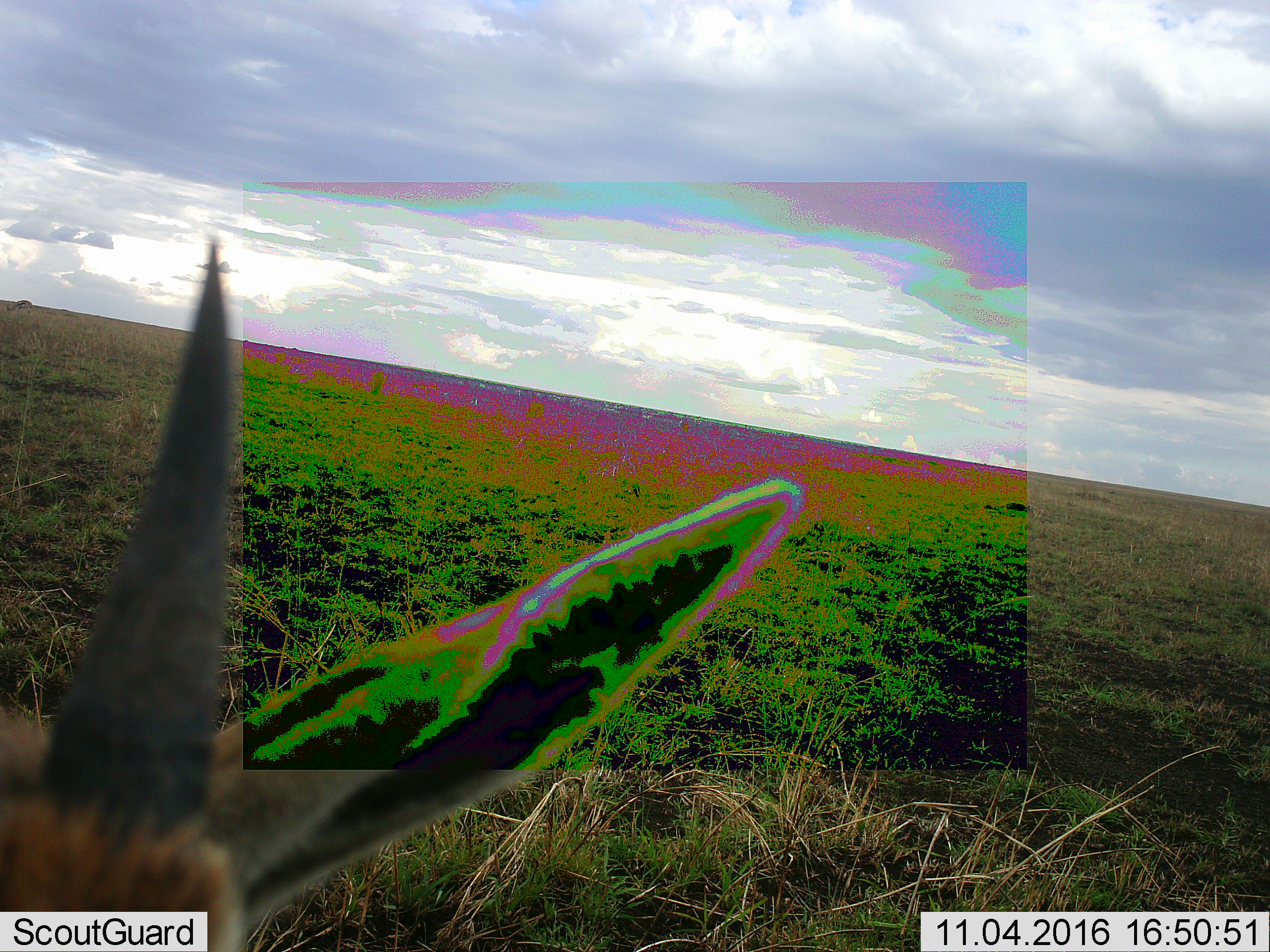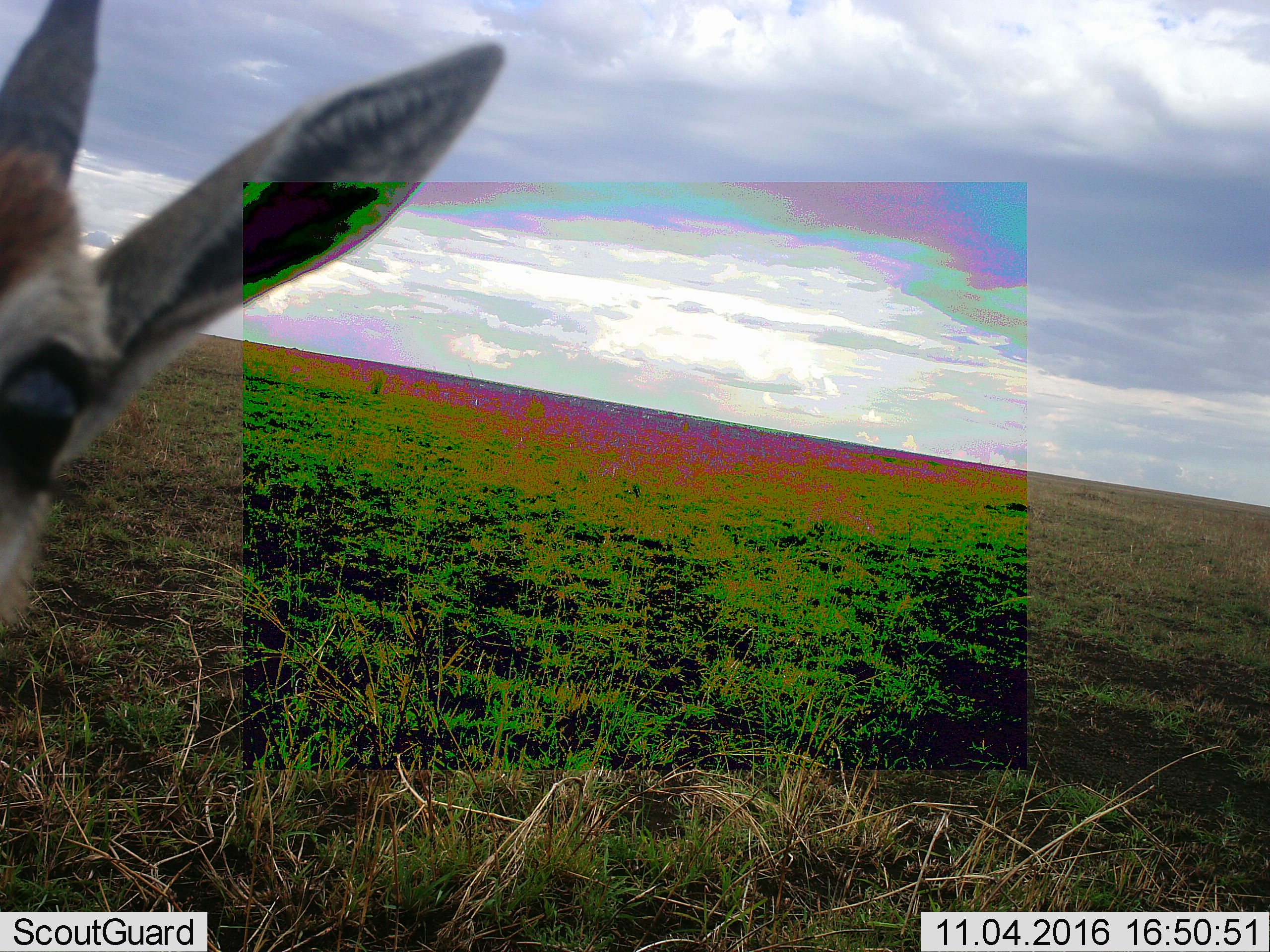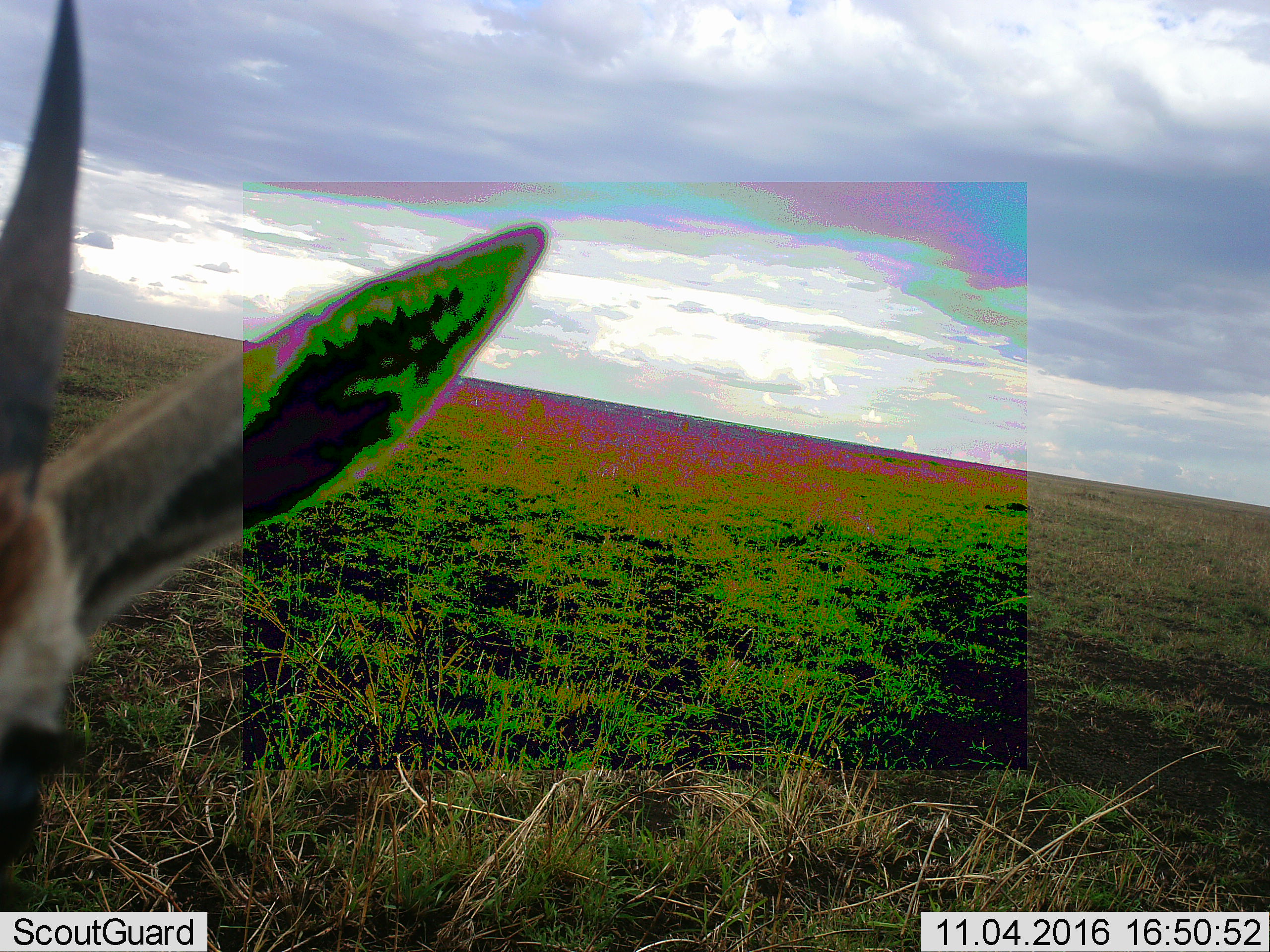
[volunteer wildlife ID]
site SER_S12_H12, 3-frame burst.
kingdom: Animalia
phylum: Chordata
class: Mammalia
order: Artiodactyla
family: Bovidae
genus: Eudorcas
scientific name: Eudorcas thomsonii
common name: thomson's gazelle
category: gazellethomsons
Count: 1.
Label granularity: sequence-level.